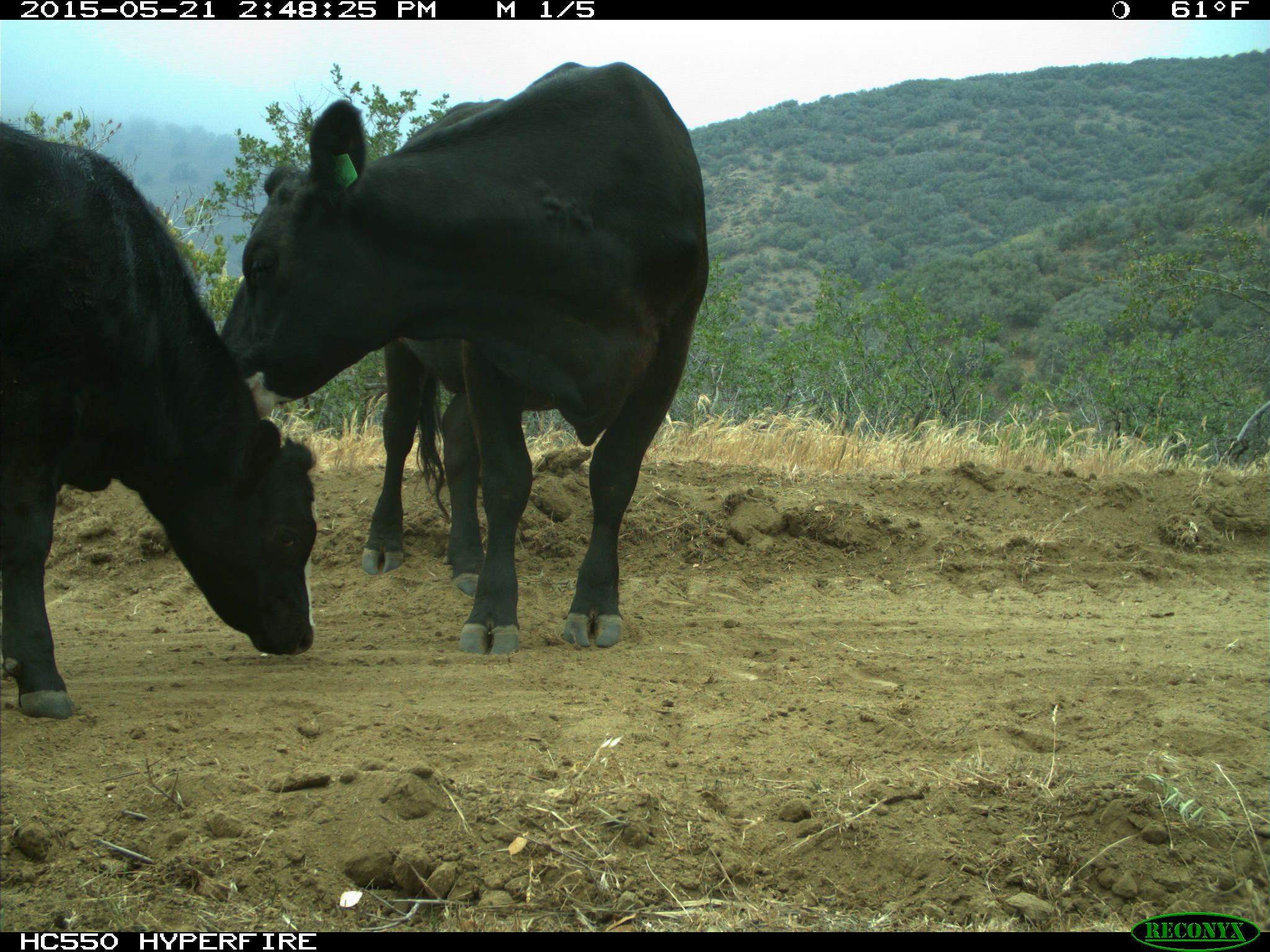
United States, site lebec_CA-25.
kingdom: Animalia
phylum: Chordata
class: Mammalia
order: Artiodactyla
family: Bovidae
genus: Bos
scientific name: Bos taurus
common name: domestic cow